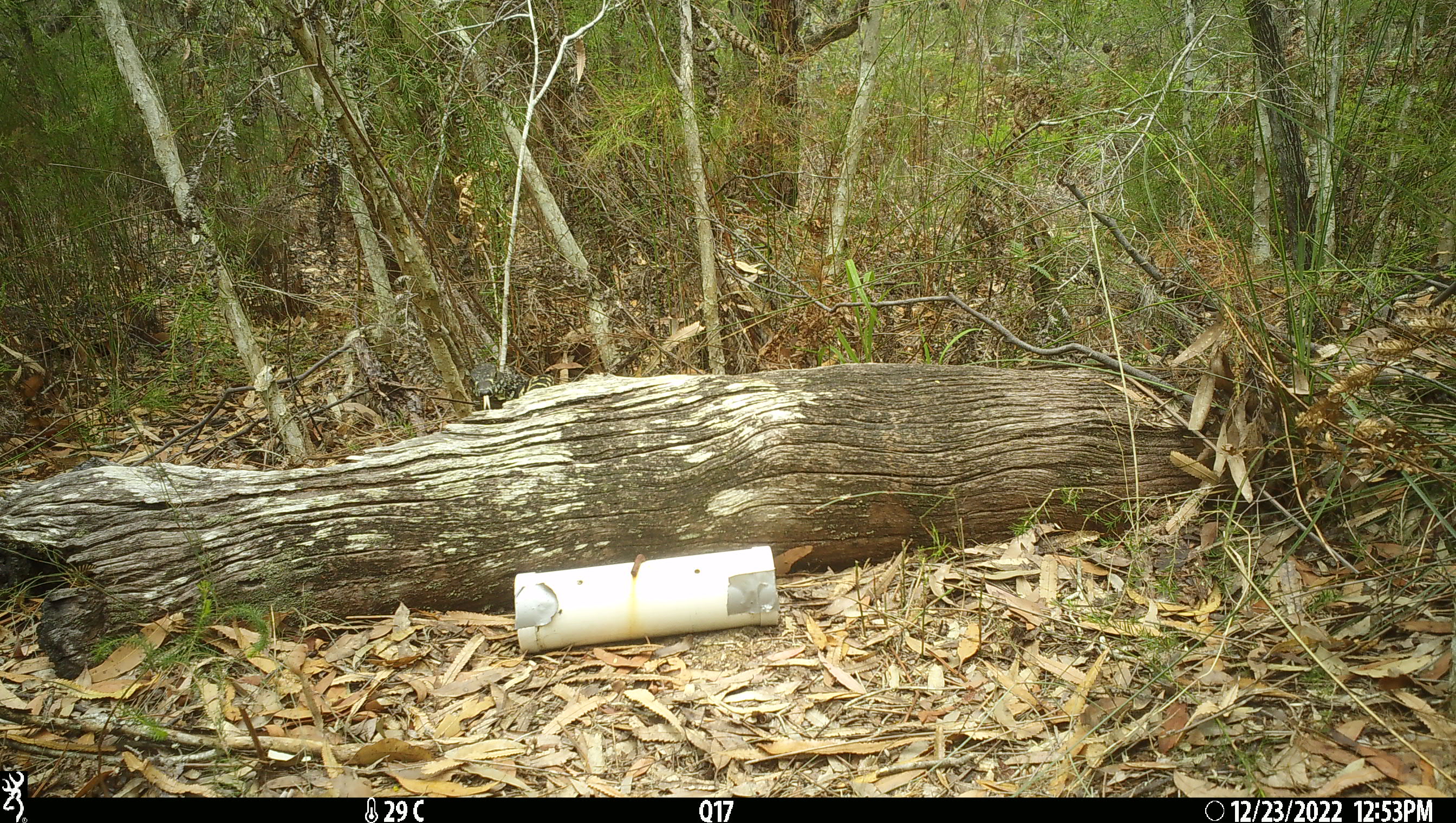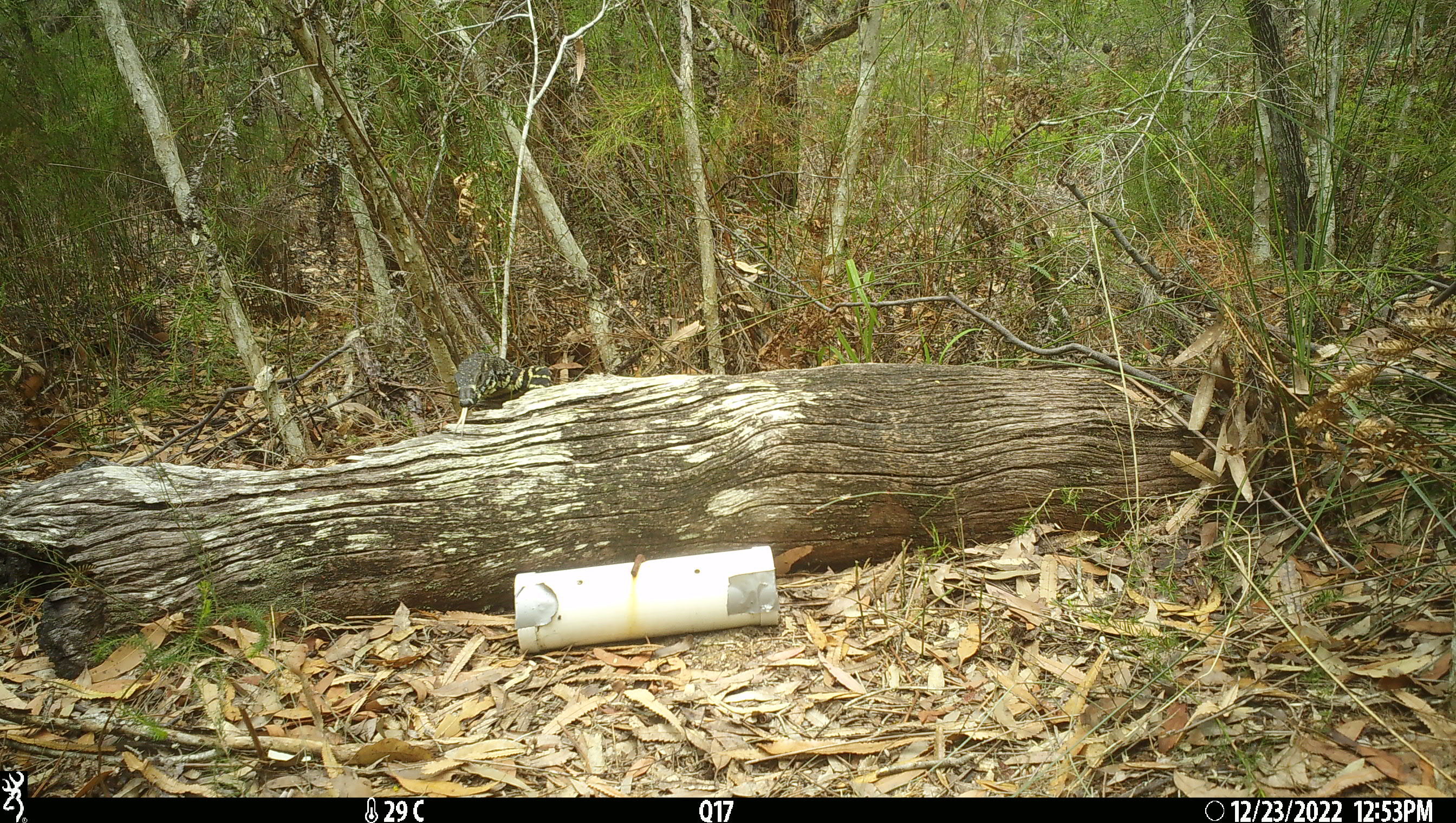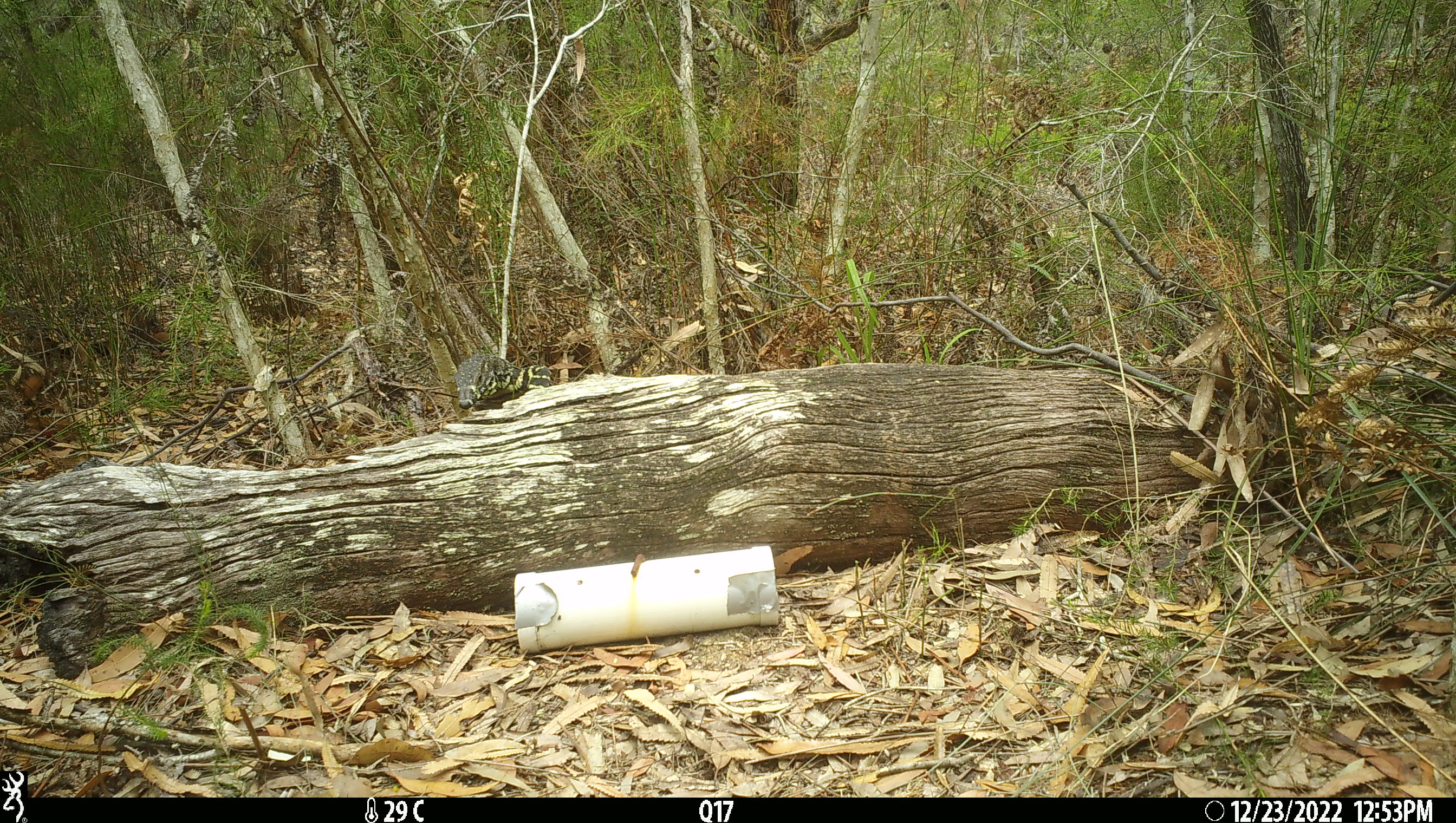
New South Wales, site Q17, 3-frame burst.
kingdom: Animalia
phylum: Chordata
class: Reptilia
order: Squamata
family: Varanidae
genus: Varanus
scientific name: Varanus varius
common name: lace monitor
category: goanna